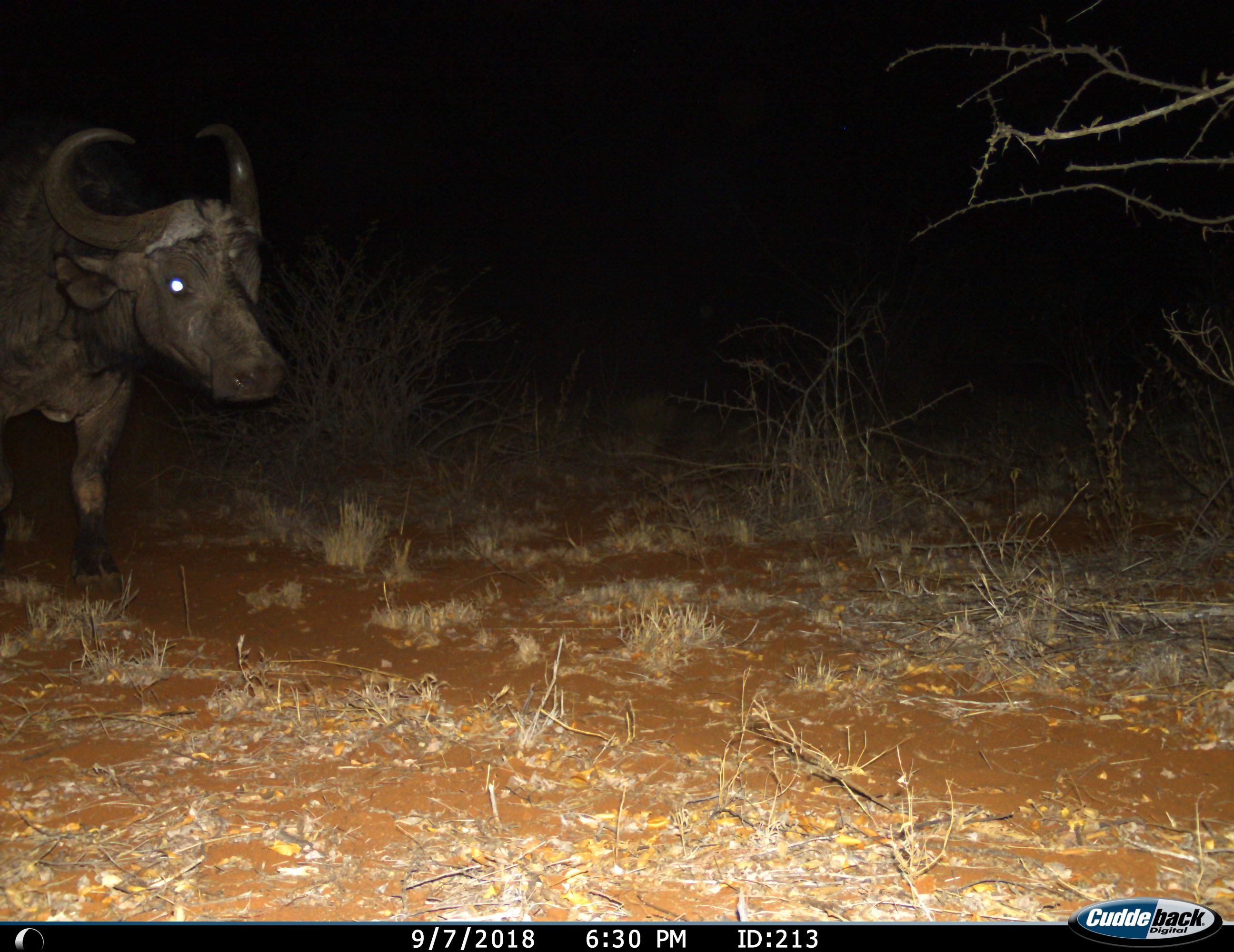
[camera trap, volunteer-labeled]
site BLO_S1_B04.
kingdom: Animalia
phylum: Chordata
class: Mammalia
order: Artiodactyla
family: Bovidae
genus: Syncerus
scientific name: Syncerus caffer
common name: african buffalo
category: buffalo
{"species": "buffalo (african buffalo) (Syncerus caffer)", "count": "1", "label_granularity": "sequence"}